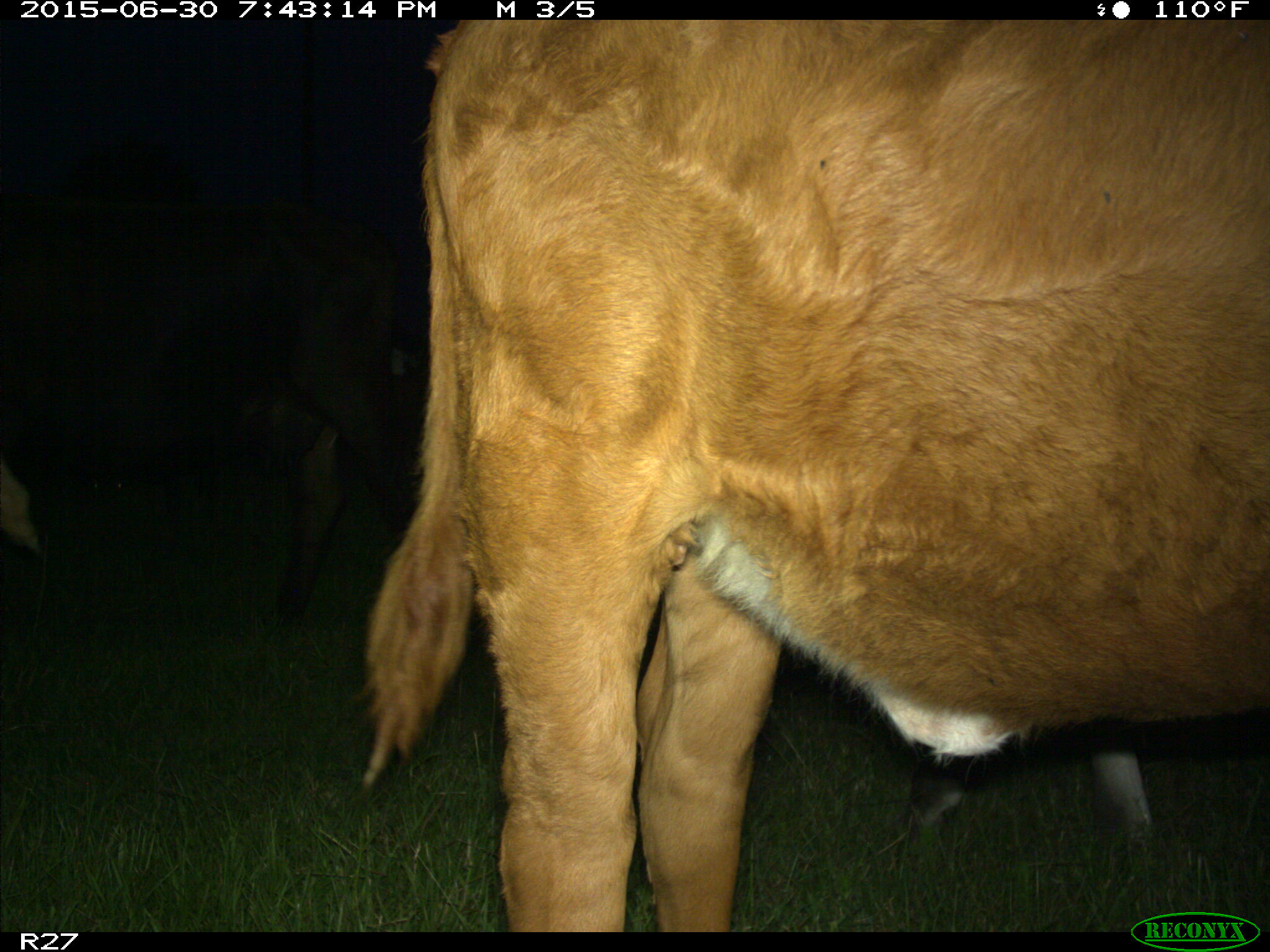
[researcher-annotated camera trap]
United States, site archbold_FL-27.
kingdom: Animalia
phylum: Chordata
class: Mammalia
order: Artiodactyla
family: Bovidae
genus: Bos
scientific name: Bos taurus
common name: domestic cow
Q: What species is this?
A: Bos taurus (domestic cow).